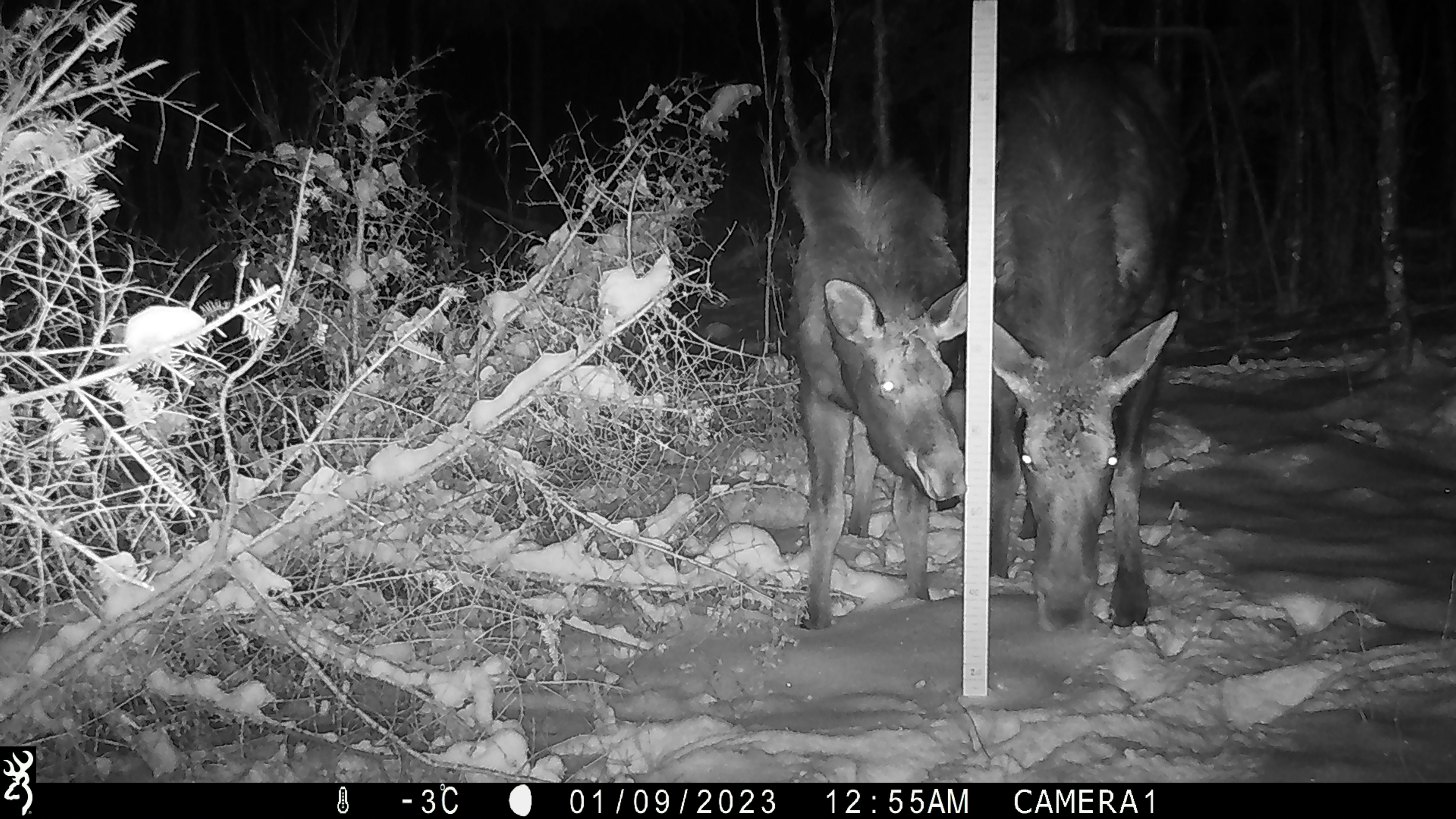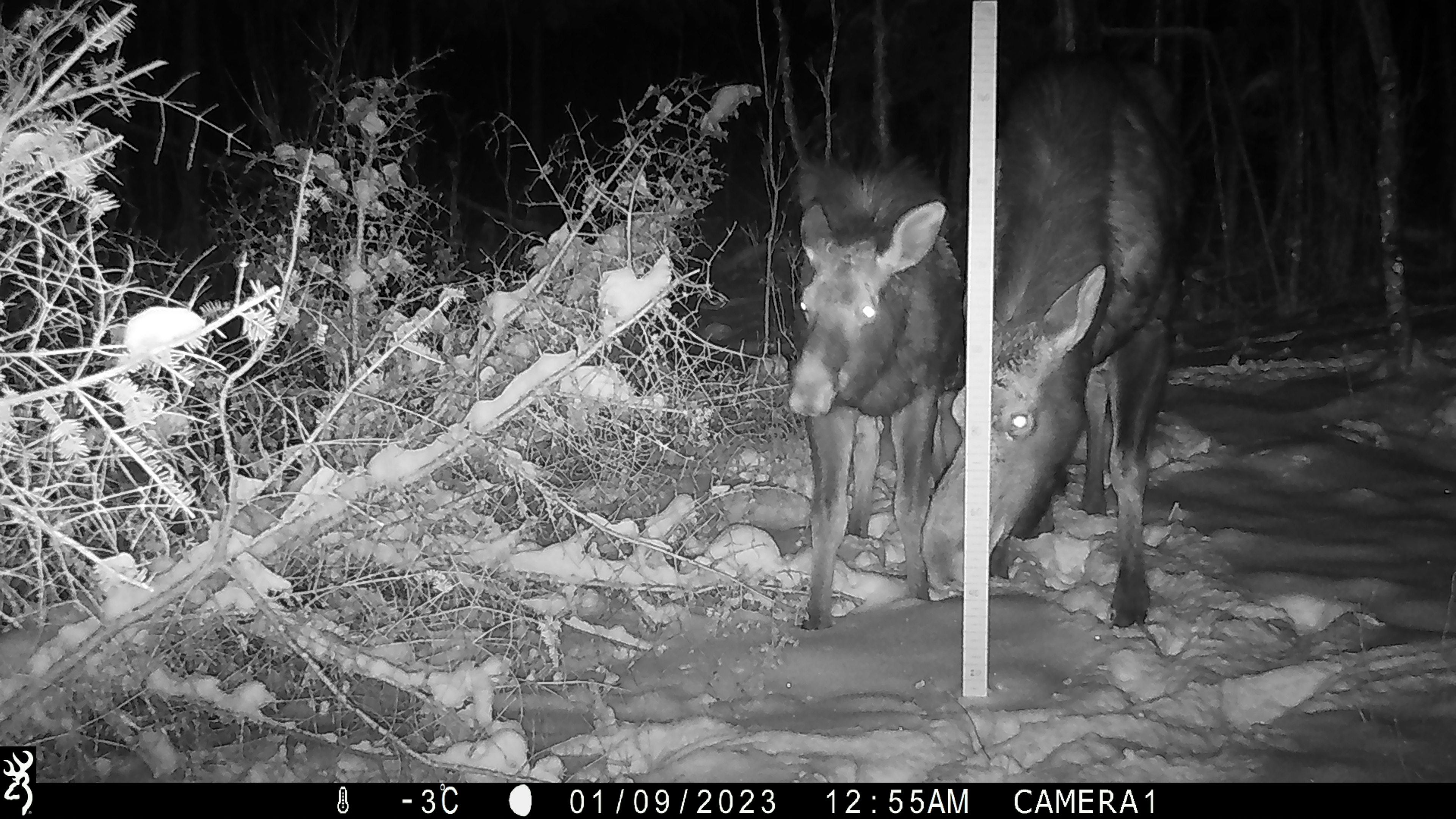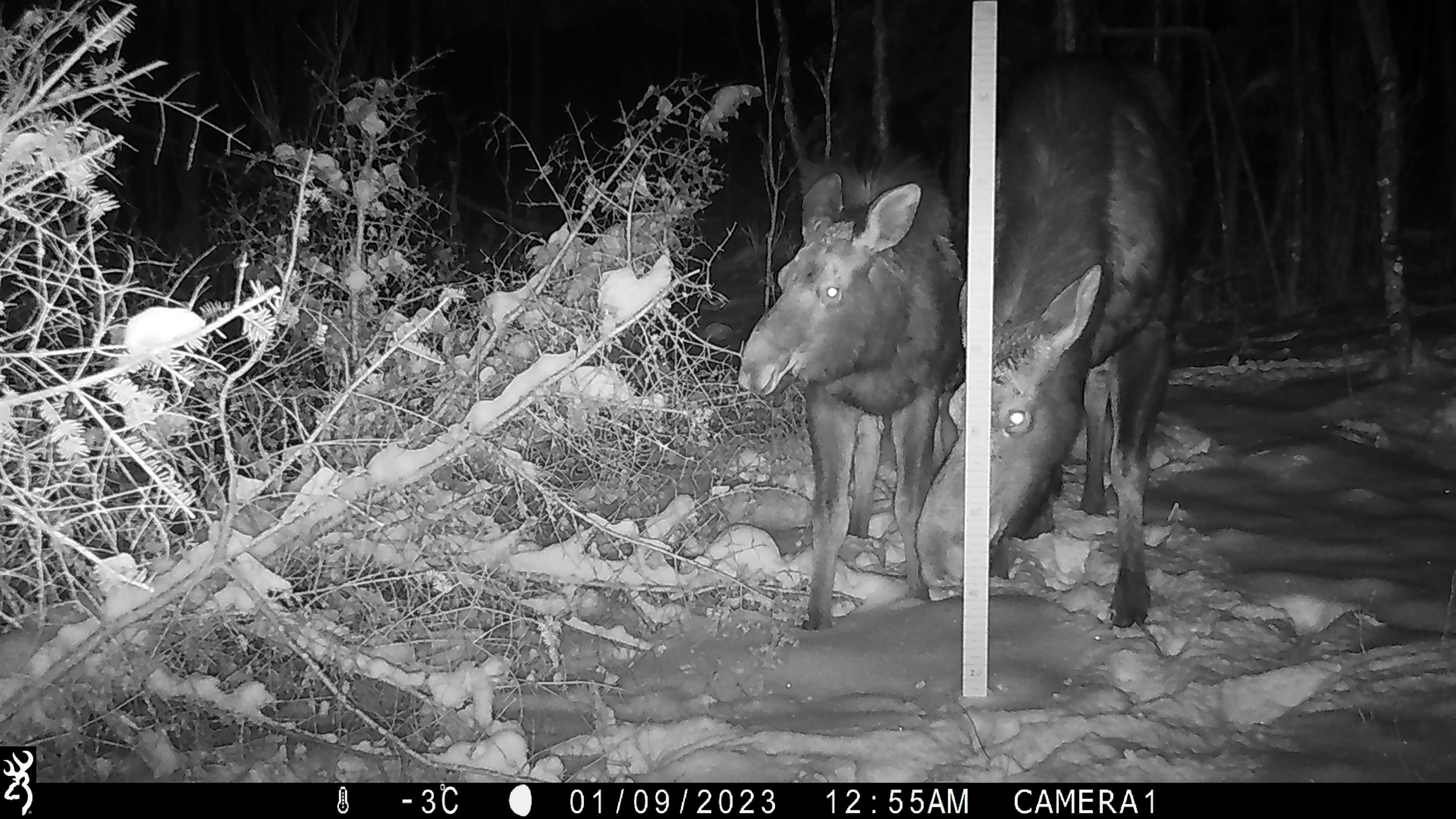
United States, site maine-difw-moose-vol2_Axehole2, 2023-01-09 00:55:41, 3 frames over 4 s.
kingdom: Animalia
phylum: Chordata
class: Mammalia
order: Artiodactyla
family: Cervidae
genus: Alces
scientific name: Alces alces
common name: moose